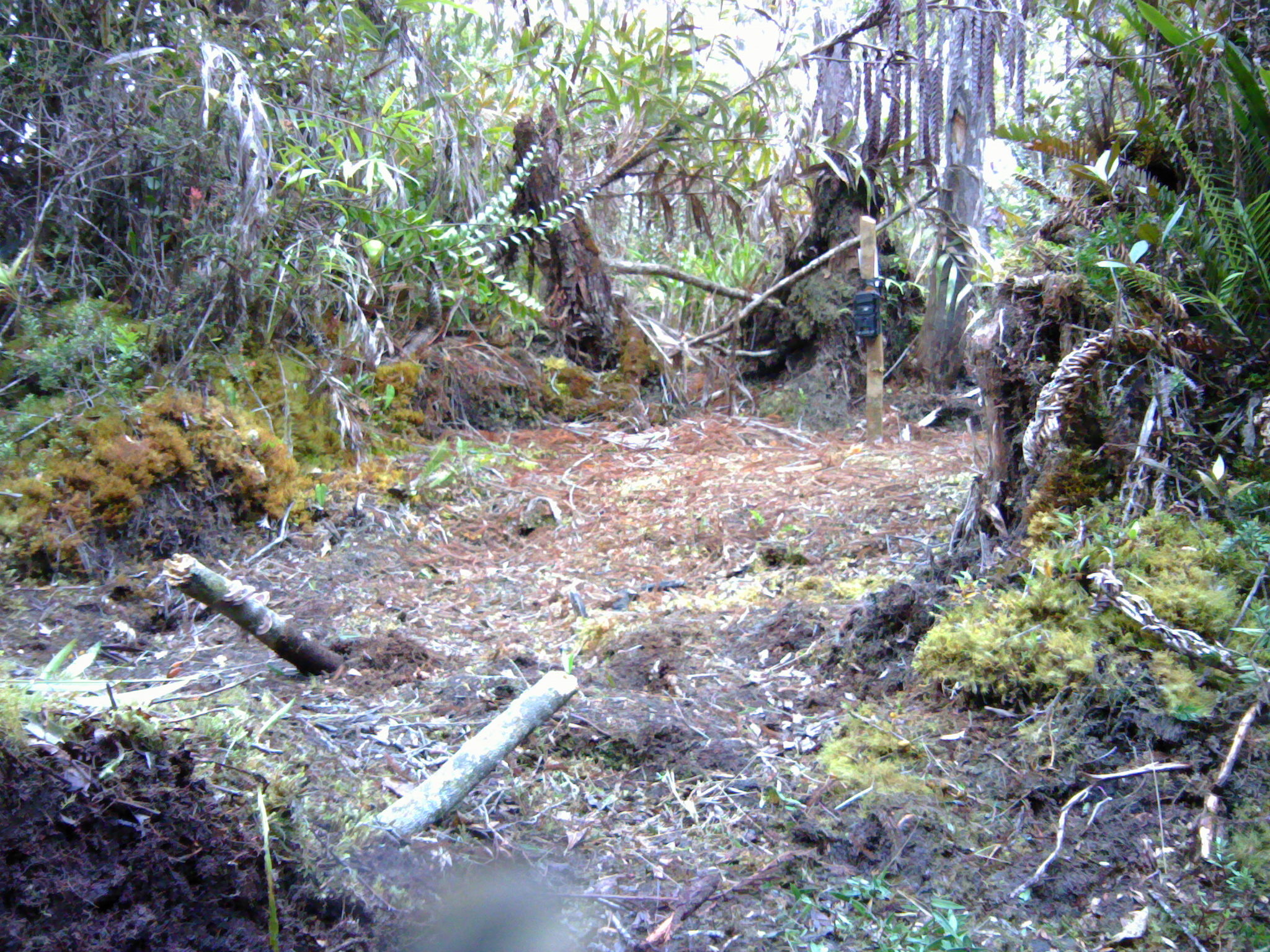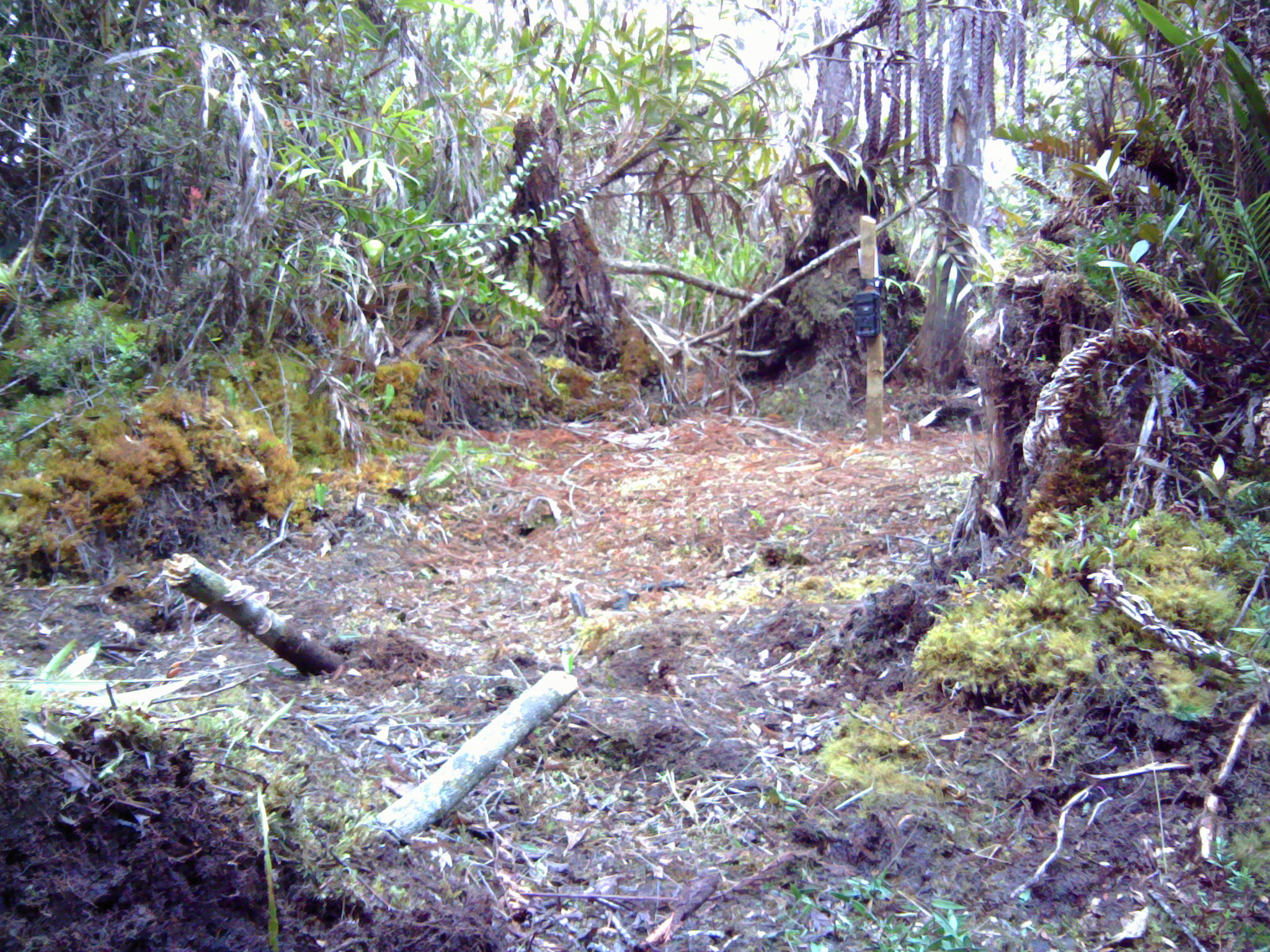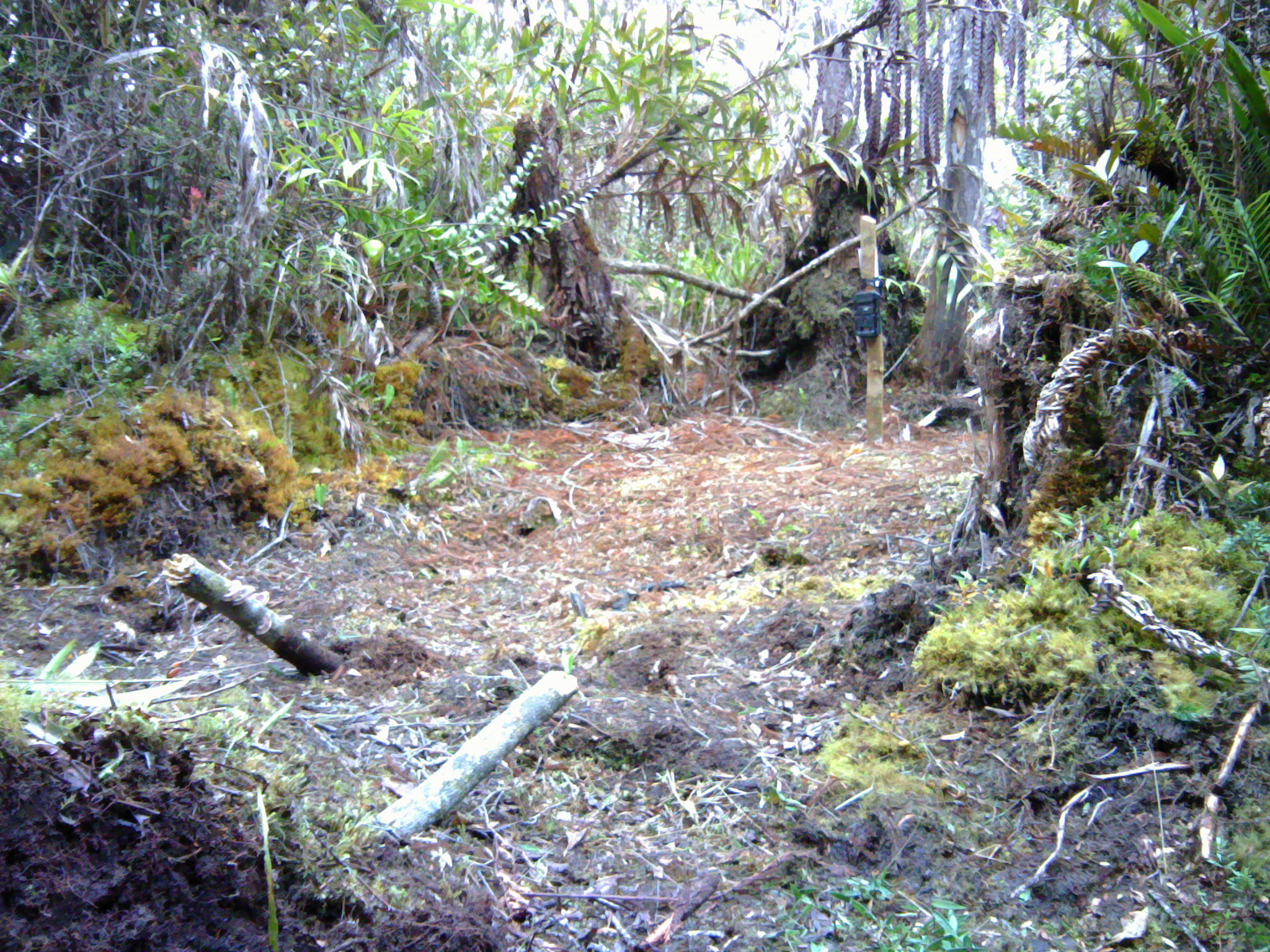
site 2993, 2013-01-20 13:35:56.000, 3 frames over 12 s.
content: unidentified animal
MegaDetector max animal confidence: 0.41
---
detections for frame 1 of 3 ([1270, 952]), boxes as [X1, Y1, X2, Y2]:
unidentifiable: [376, 853, 603, 952]